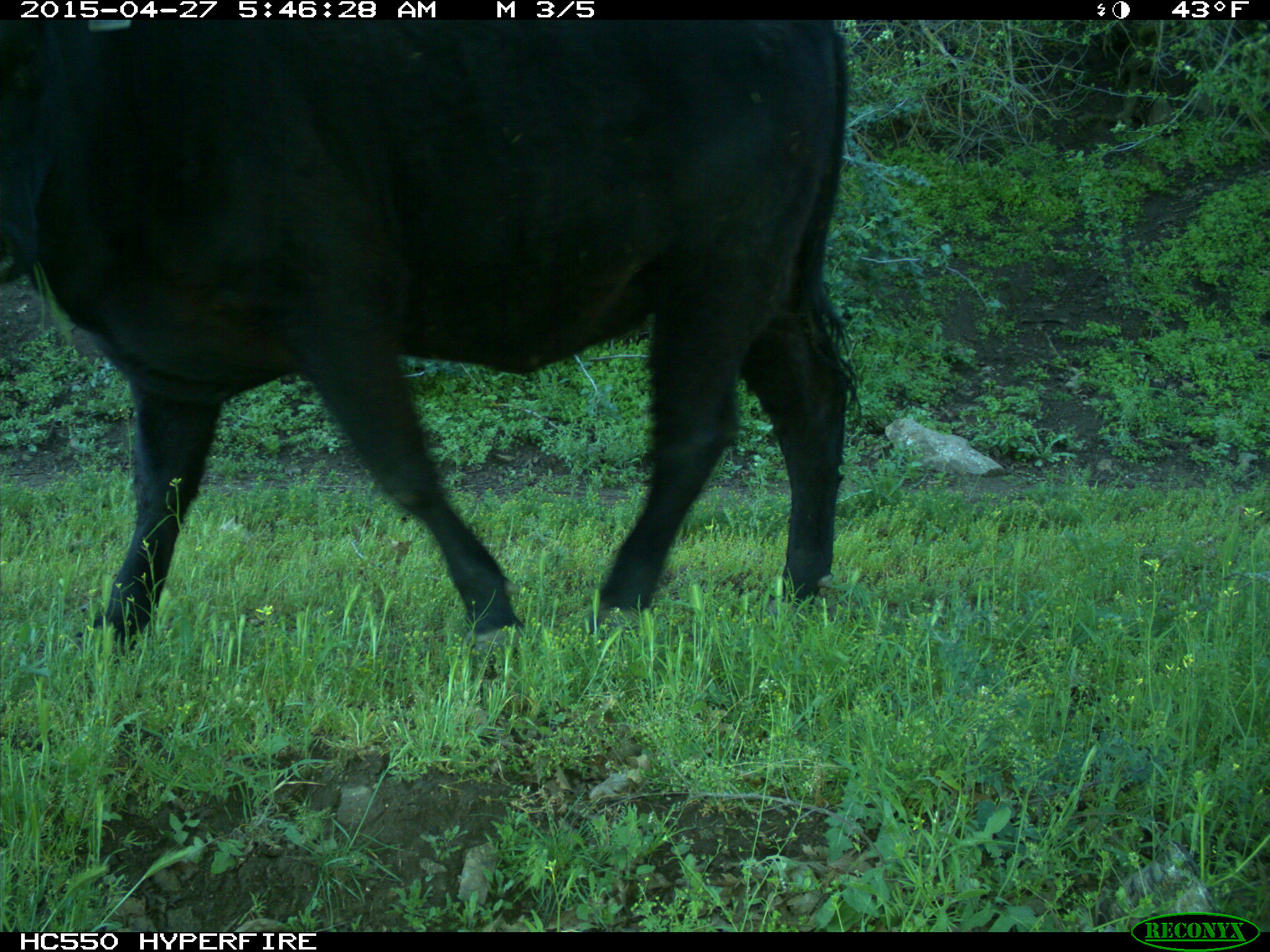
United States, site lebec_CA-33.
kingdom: Animalia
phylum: Chordata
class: Mammalia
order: Artiodactyla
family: Bovidae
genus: Bos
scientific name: Bos taurus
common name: domestic cow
Bos taurus (domestic cow).